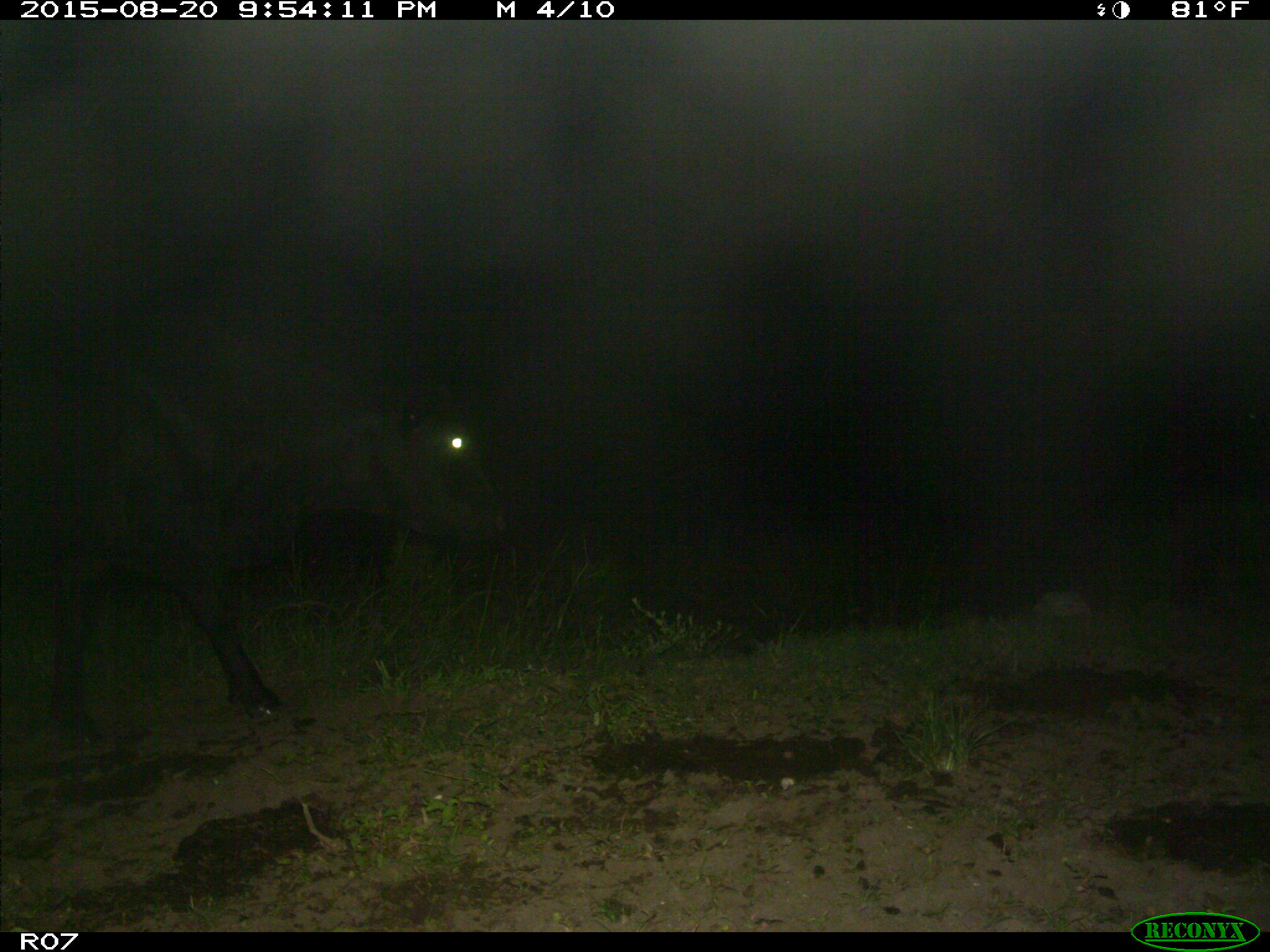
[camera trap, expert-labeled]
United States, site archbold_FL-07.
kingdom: Animalia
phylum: Chordata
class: Mammalia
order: Artiodactyla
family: Bovidae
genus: Bos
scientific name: Bos taurus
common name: domestic cow